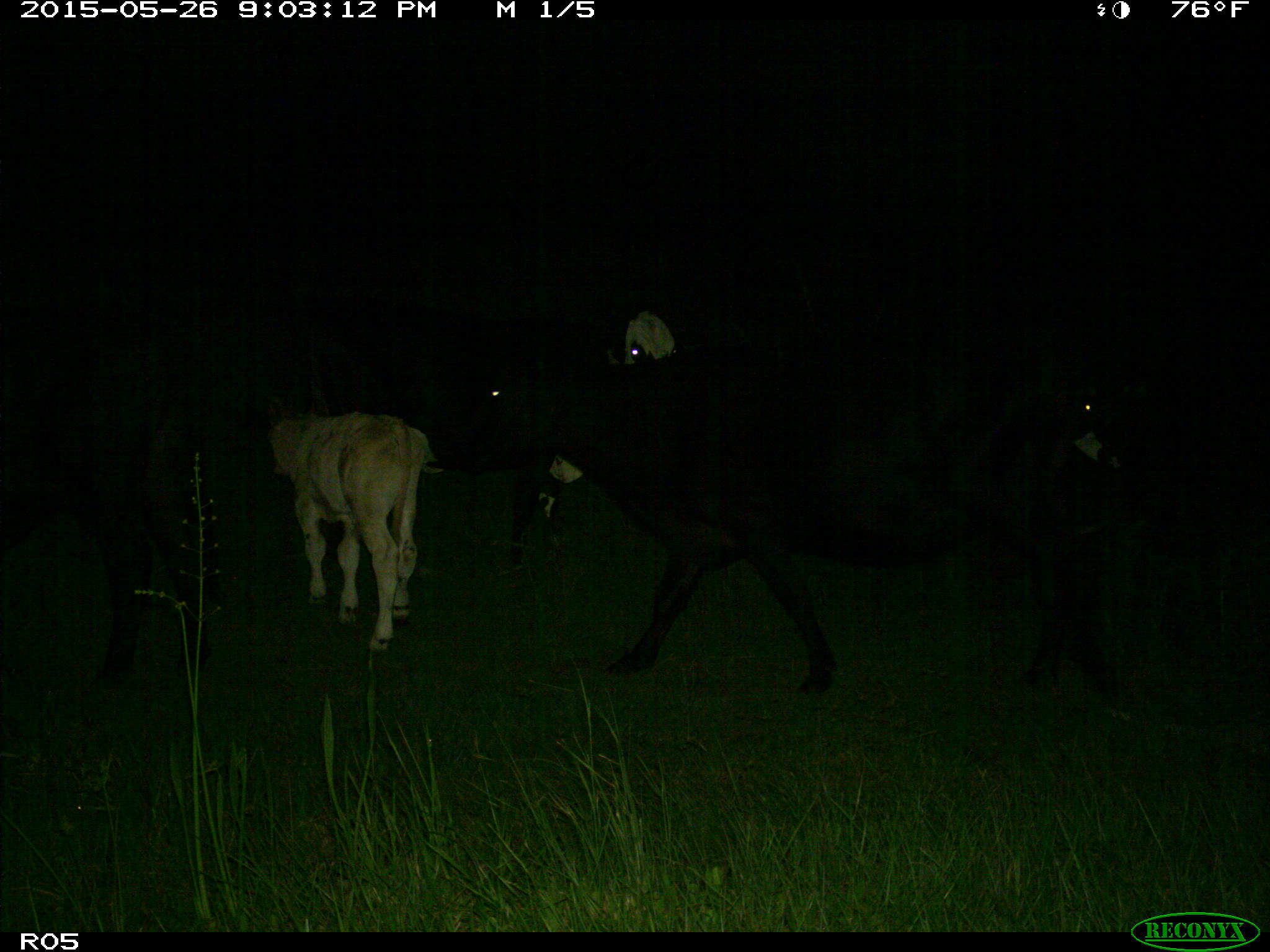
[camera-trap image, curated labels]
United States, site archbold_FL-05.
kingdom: Animalia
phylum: Chordata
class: Mammalia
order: Artiodactyla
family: Bovidae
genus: Bos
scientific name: Bos taurus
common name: domestic cow